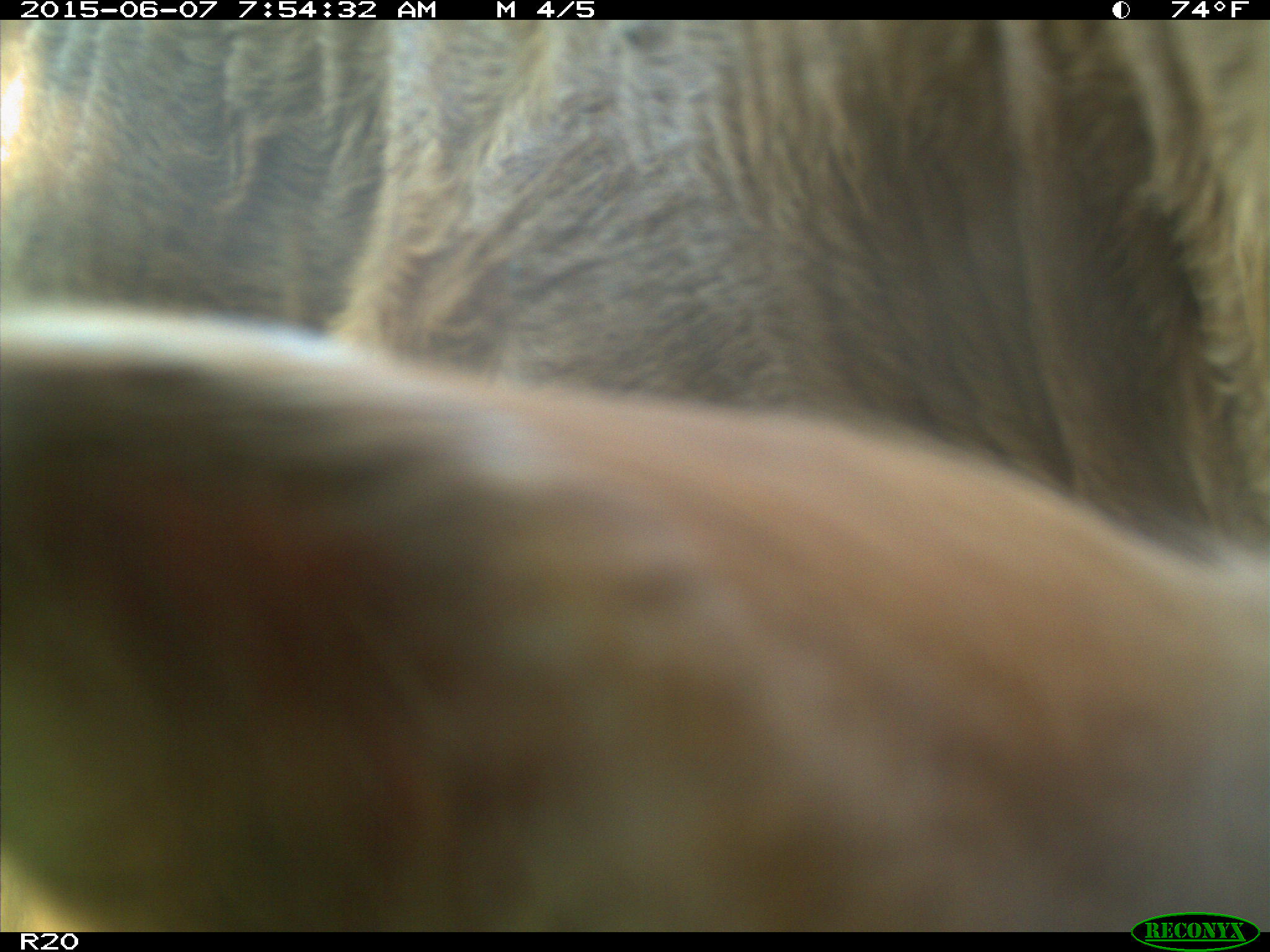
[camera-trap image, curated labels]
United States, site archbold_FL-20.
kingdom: Animalia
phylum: Chordata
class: Mammalia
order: Artiodactyla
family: Bovidae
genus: Bos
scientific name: Bos taurus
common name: domestic cow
Bos taurus (domestic cow).